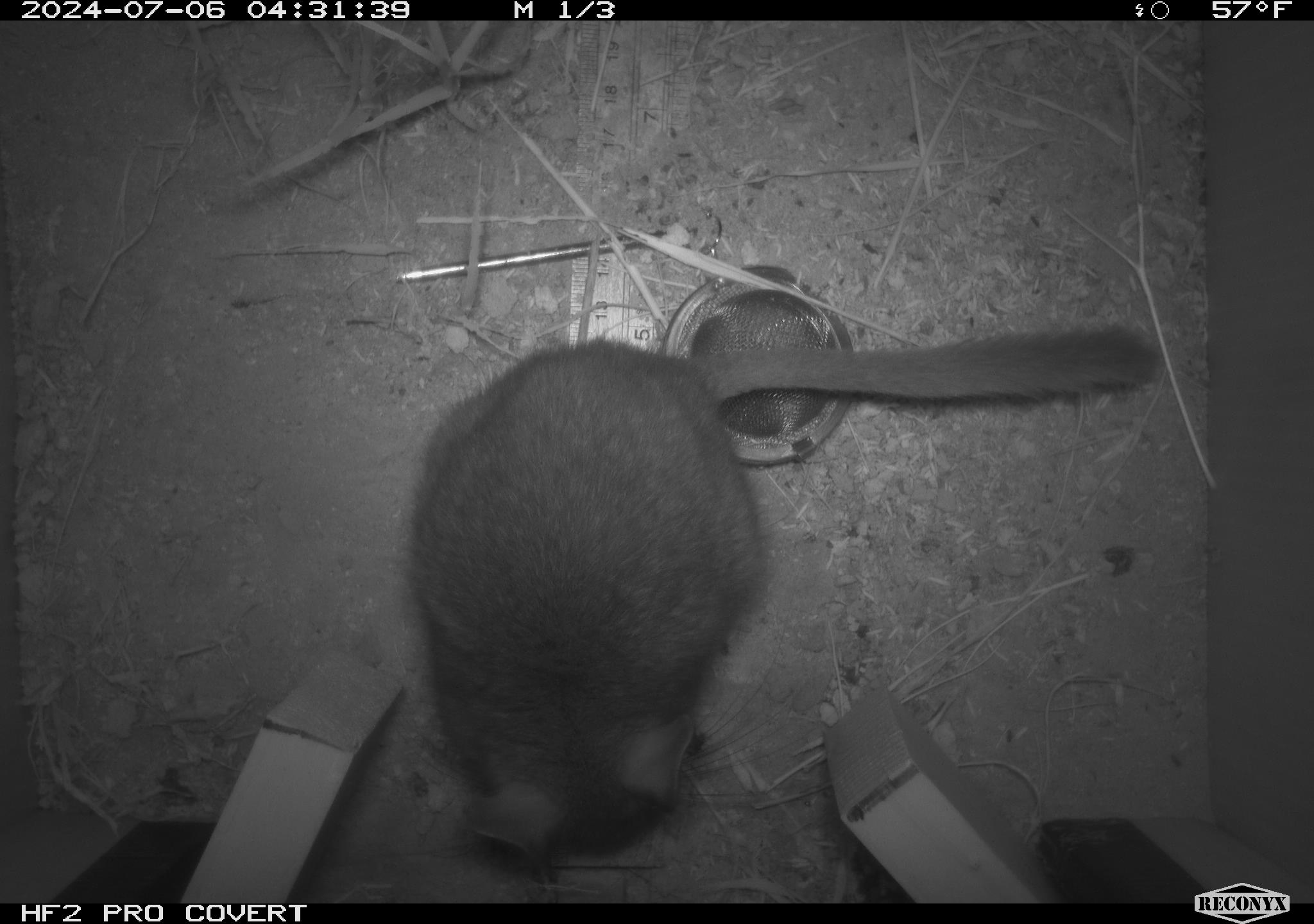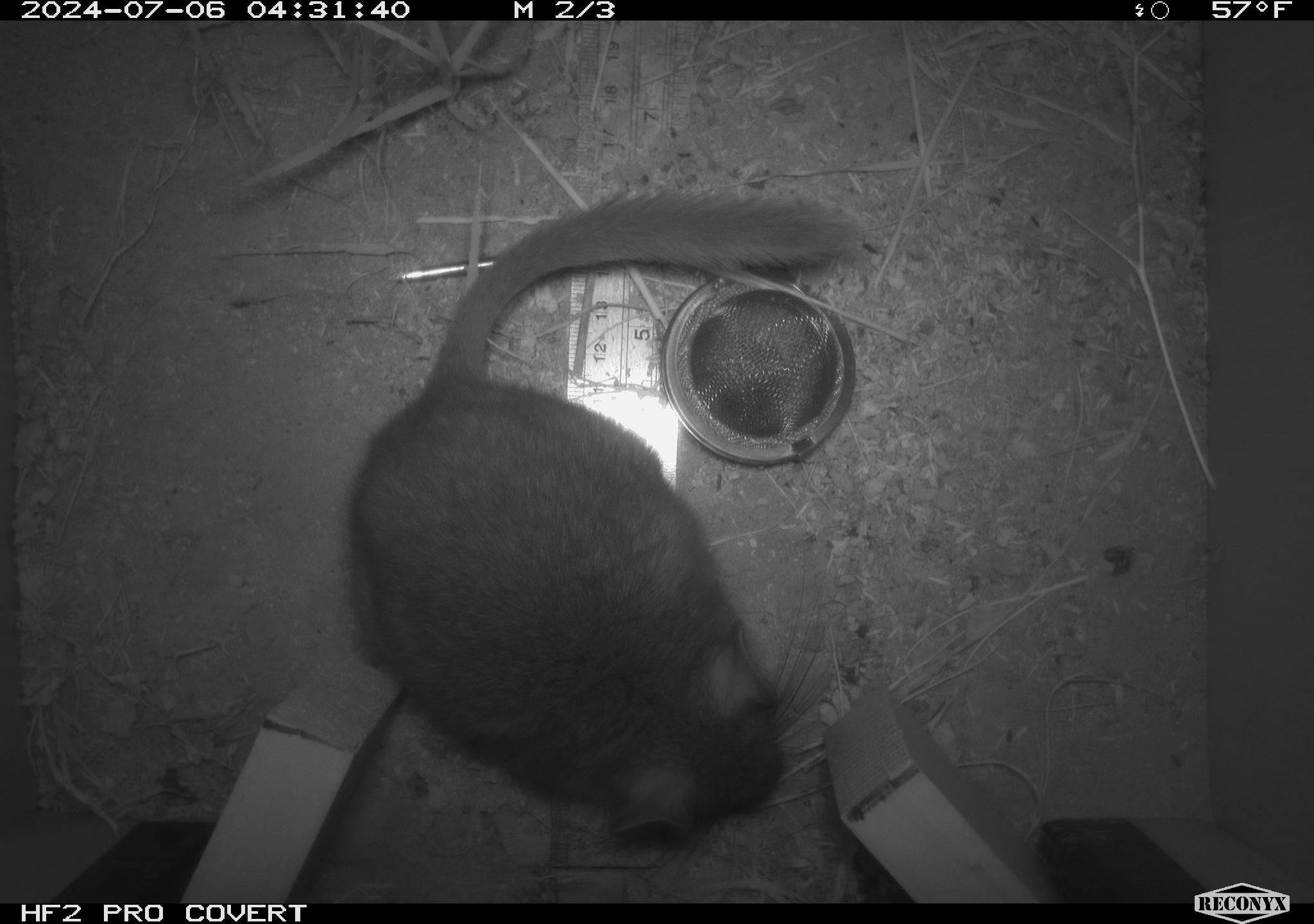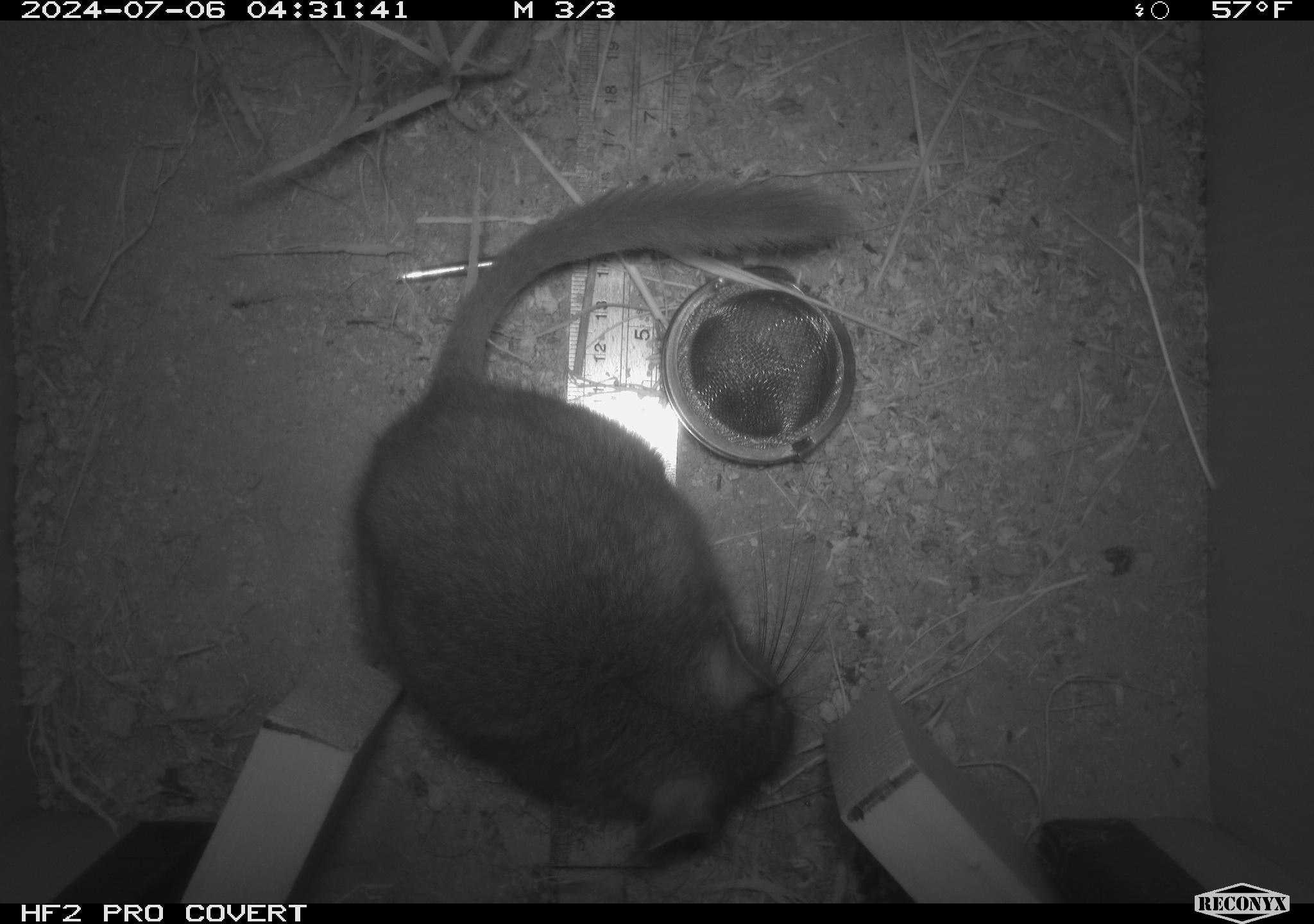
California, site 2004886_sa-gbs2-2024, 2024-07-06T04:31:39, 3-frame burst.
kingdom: Animalia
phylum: Chordata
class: Mammalia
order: Rodentia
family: Cricetidae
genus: Neotoma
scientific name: Neotoma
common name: pack rat or woodrat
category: neotoma species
Neotoma species (pack rat or woodrat) (Neotoma).